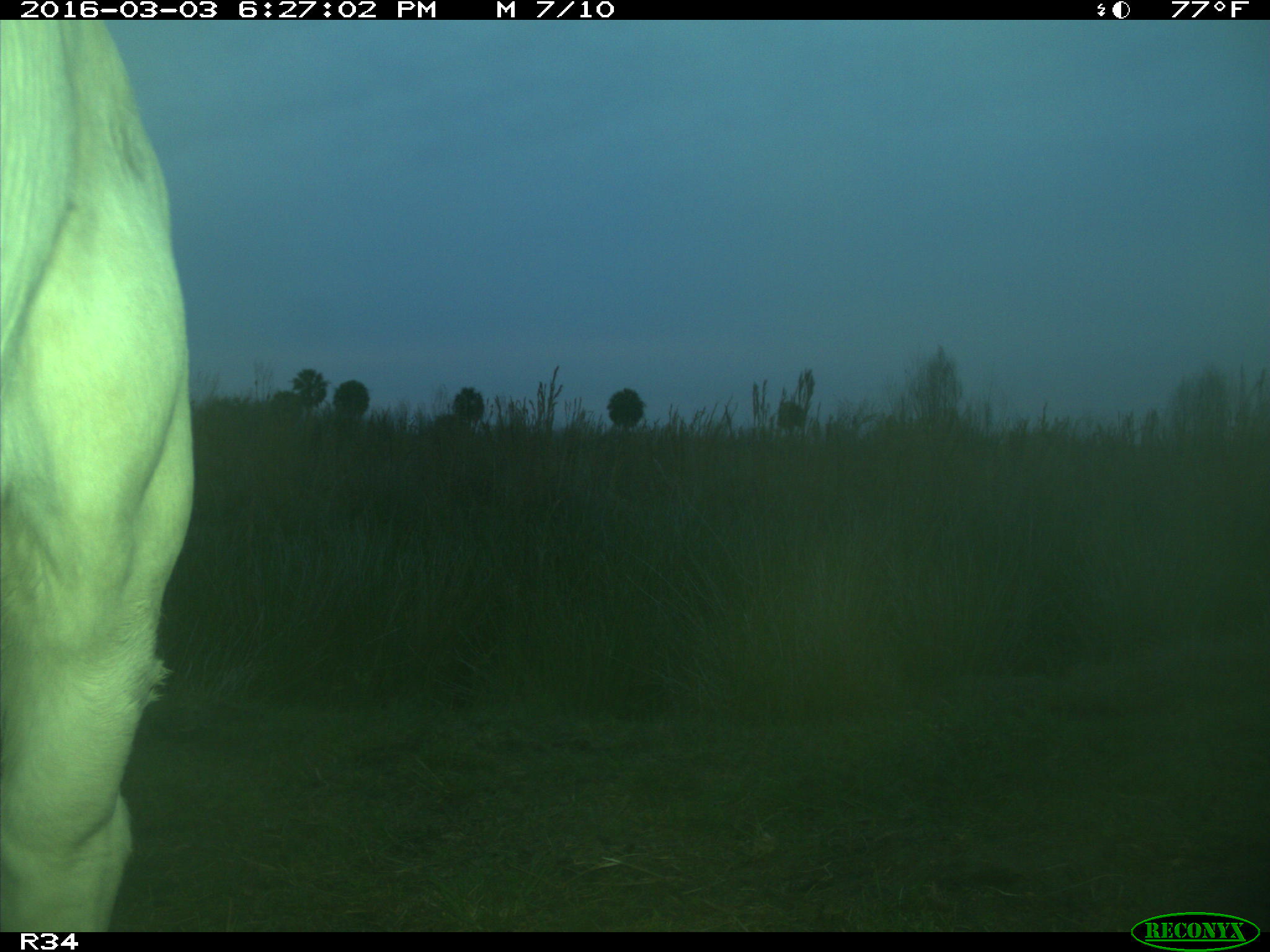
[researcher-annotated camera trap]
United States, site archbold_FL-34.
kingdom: Animalia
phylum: Chordata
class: Mammalia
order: Artiodactyla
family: Bovidae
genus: Bos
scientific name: Bos taurus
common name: domestic cow